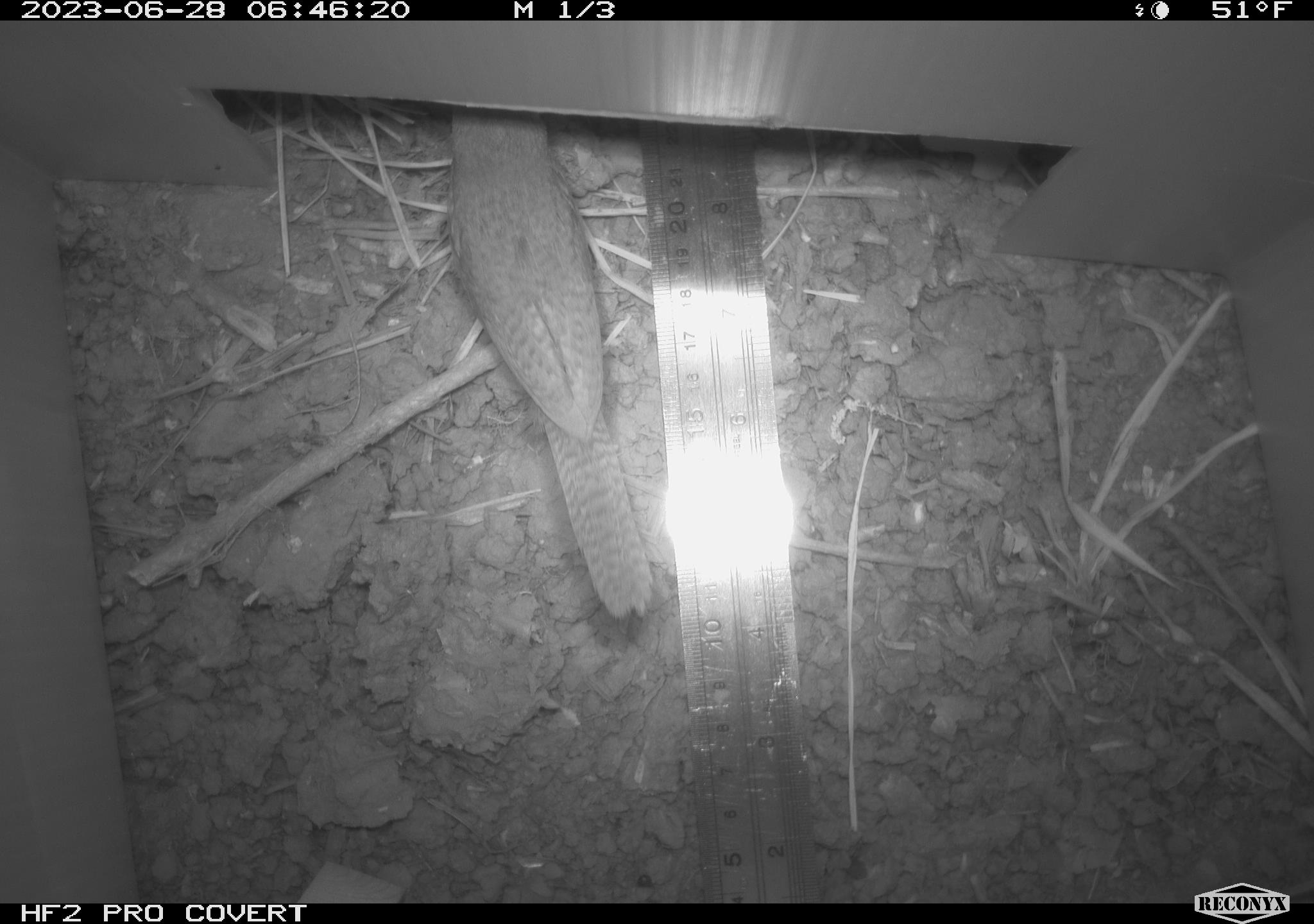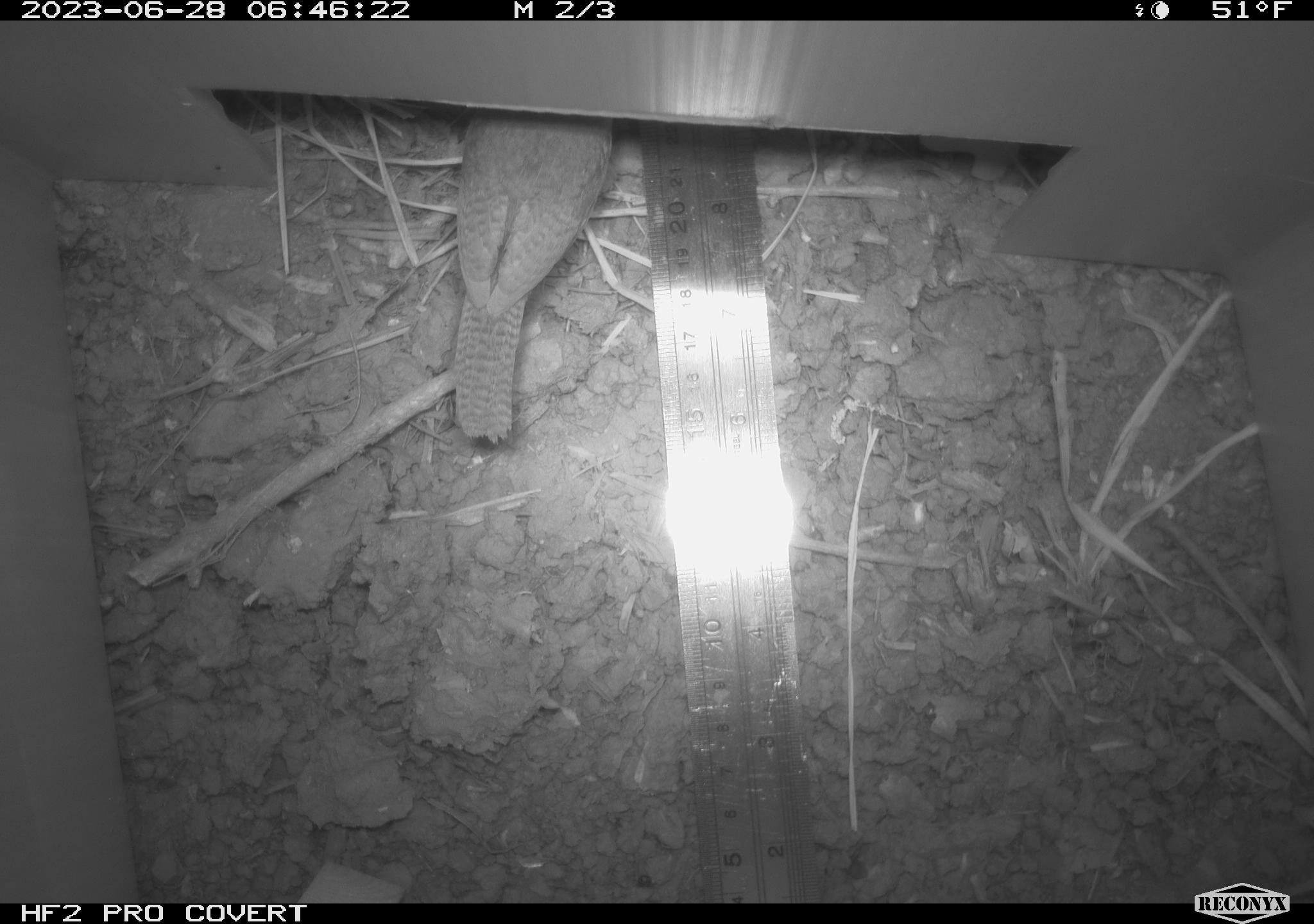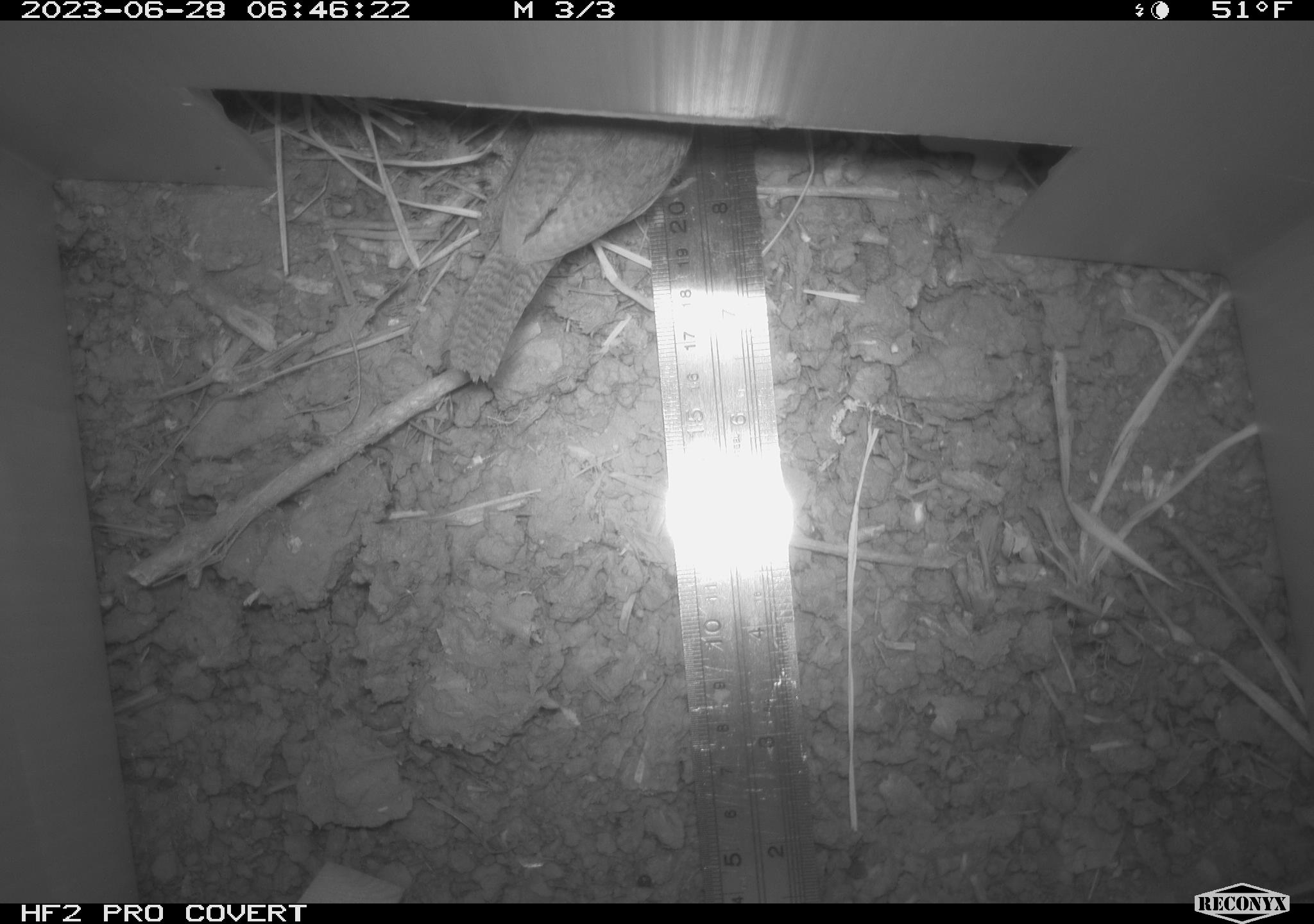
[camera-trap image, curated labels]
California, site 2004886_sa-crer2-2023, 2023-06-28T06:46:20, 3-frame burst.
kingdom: Animalia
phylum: Chordata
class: Aves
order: Passeriformes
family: Troglodytidae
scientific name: Troglodytidae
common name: wren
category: troglodytidae family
Troglodytidae family (wren) (Troglodytidae).